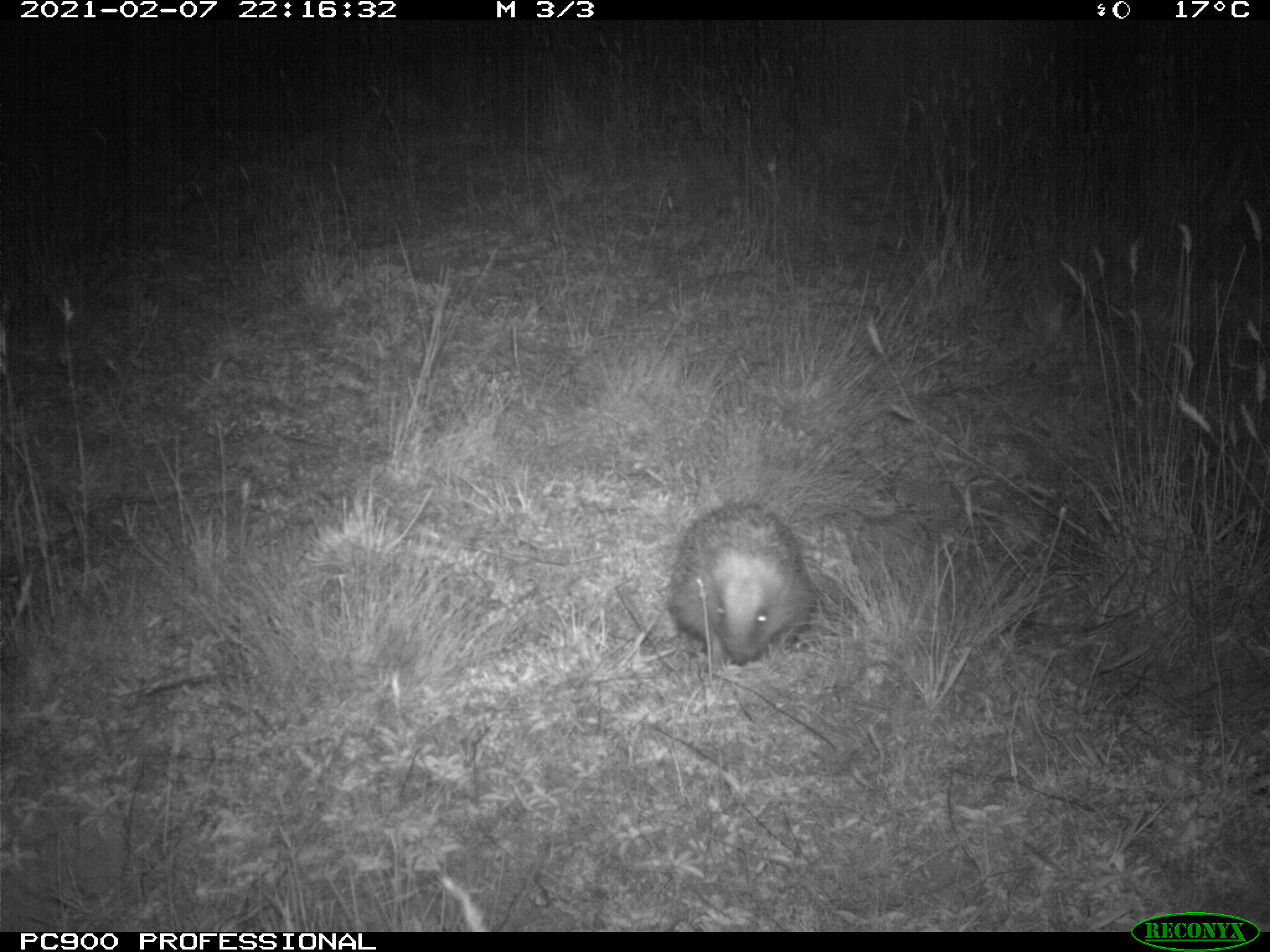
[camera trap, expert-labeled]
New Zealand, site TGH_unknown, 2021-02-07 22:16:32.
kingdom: Animalia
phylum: Chordata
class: Mammalia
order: Eulipotyphla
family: Erinaceidae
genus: Erinaceus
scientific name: Erinaceus europaeus europaeus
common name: european hedgehog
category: hedgehog